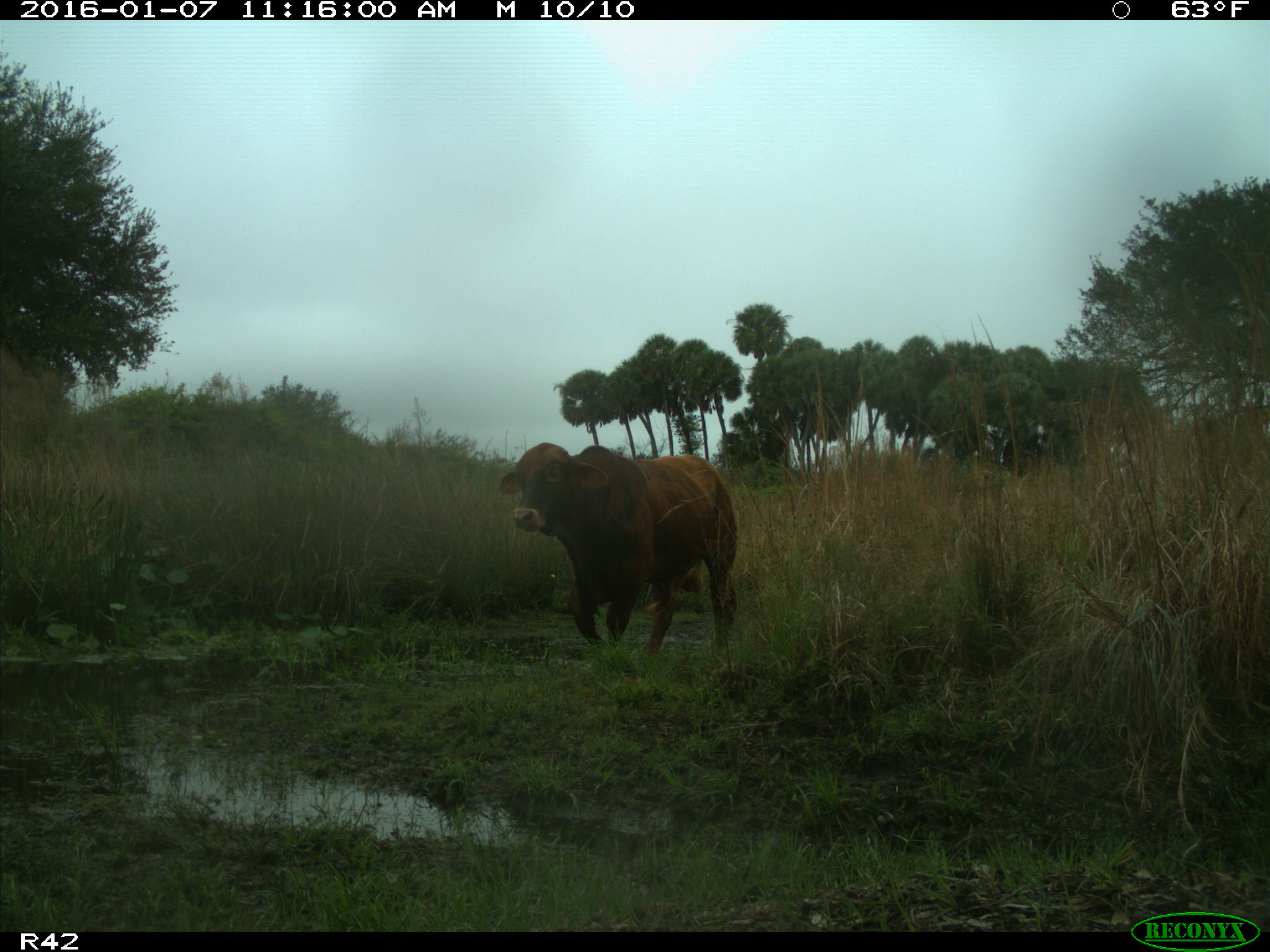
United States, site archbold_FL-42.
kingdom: Animalia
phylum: Chordata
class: Mammalia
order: Artiodactyla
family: Bovidae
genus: Bos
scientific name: Bos taurus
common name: domestic cow